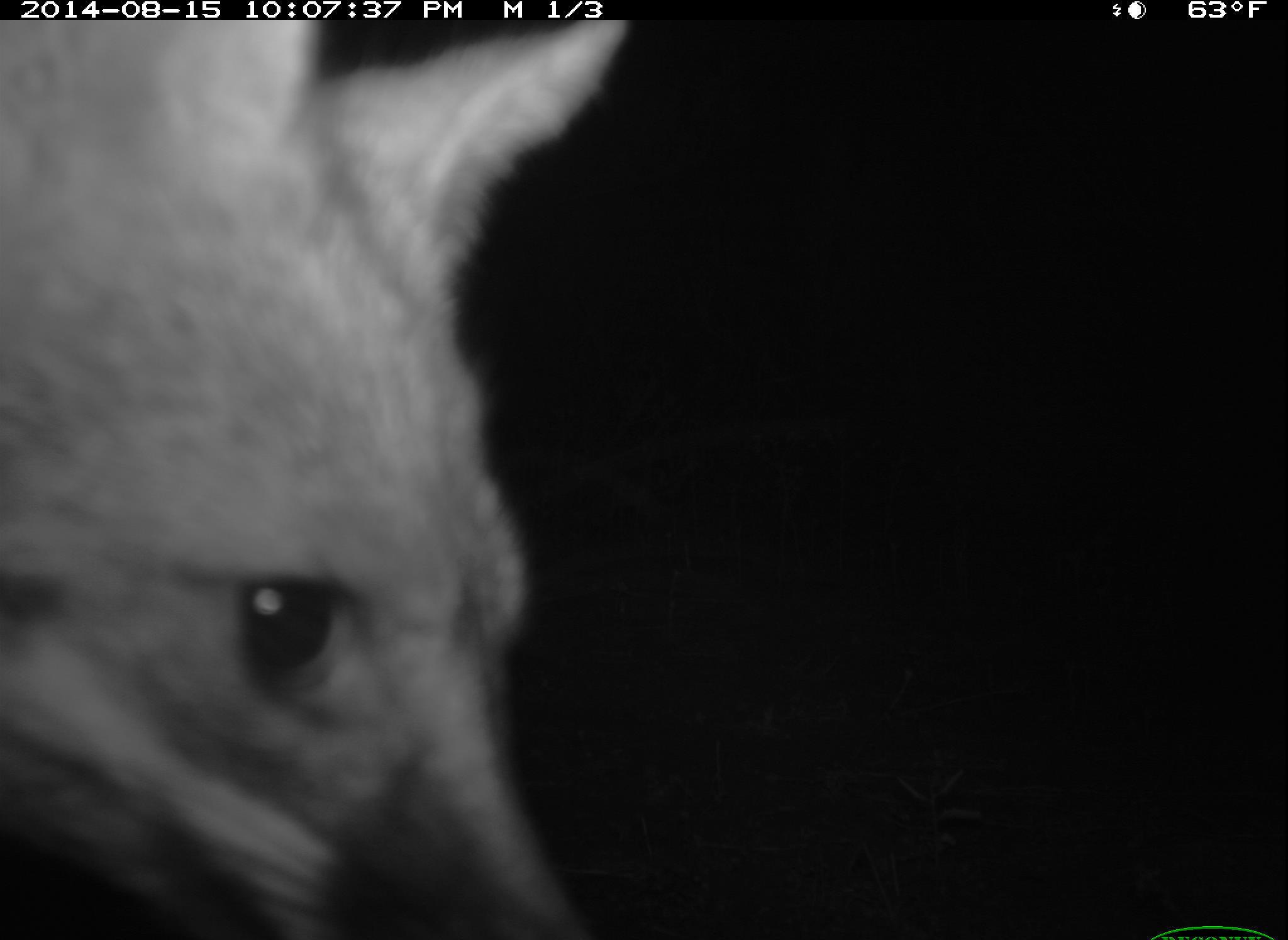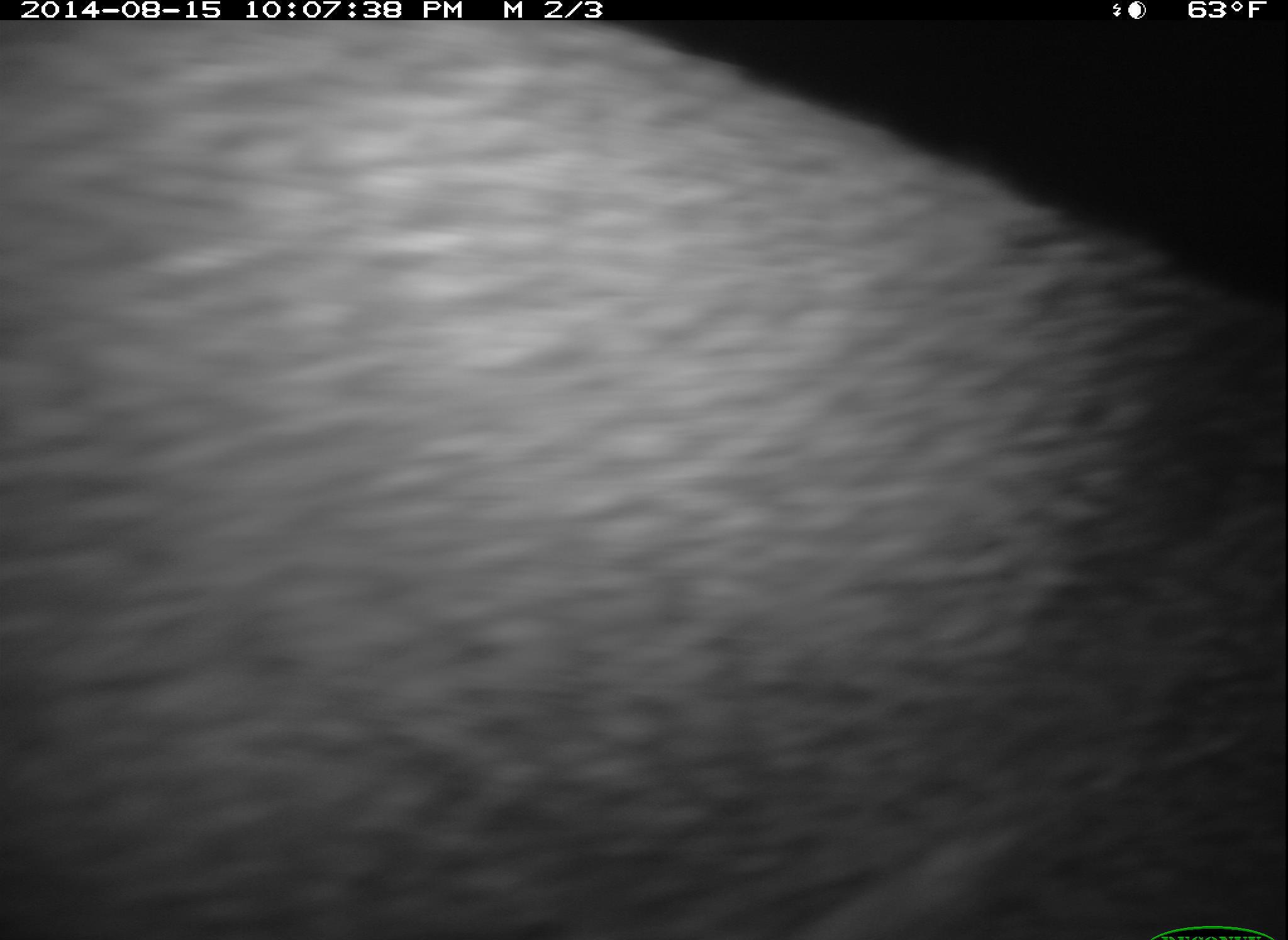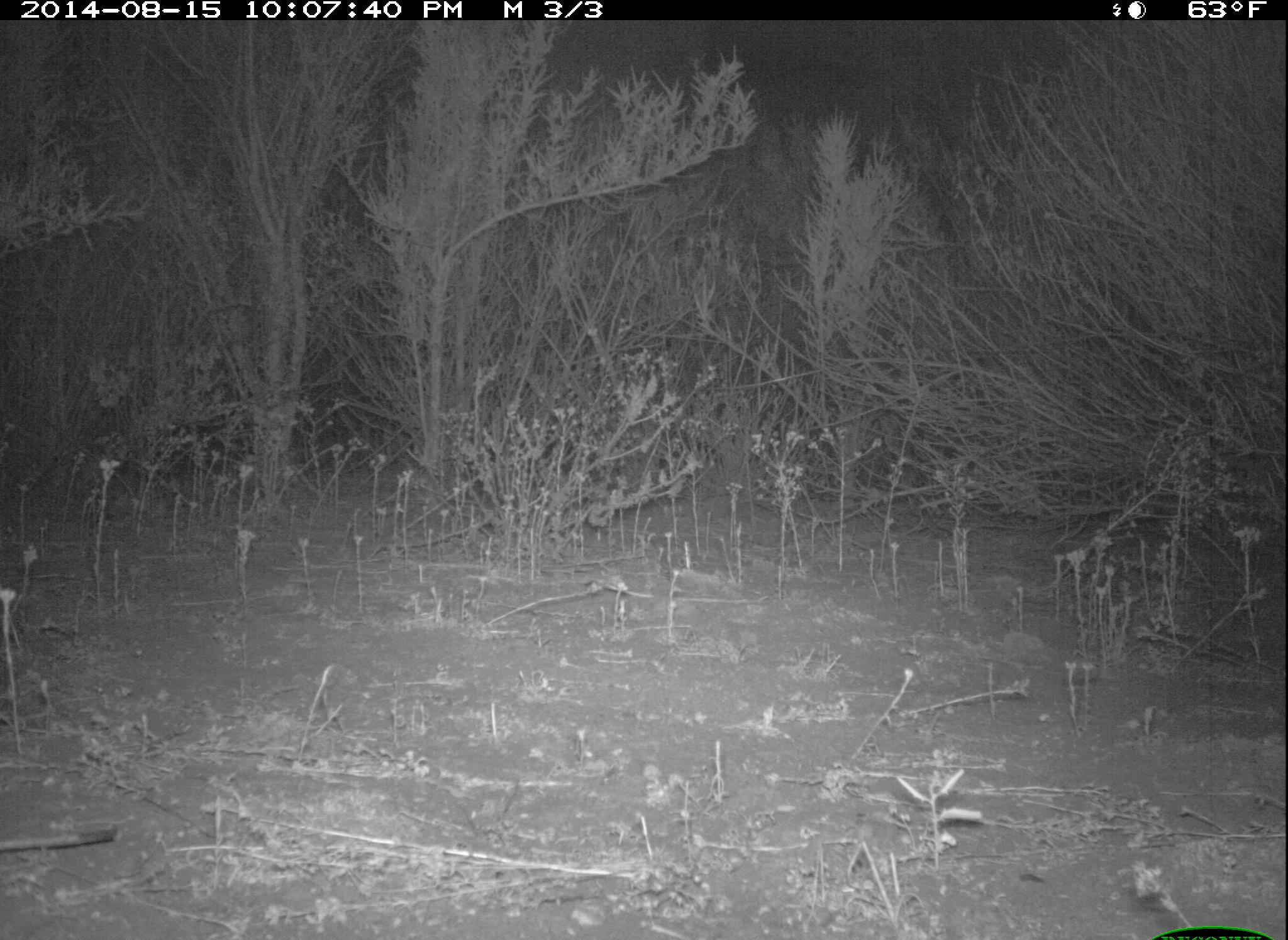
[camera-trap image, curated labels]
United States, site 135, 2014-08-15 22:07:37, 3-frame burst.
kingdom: Animalia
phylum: Chordata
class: Mammalia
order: Carnivora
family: Canidae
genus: Urocyon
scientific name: Urocyon cinereoargenteus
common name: gray fox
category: fox